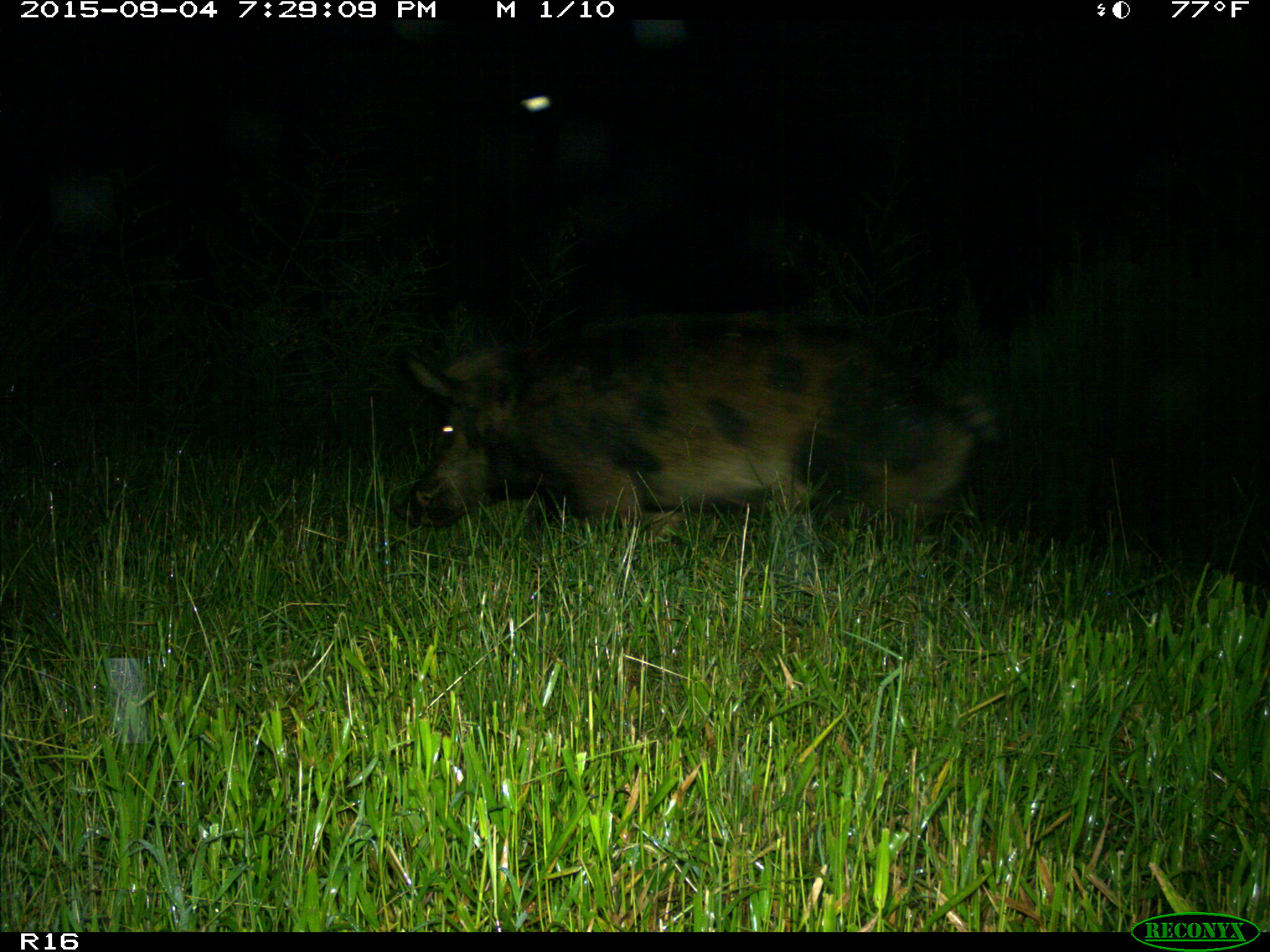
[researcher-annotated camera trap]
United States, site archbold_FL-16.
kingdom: Animalia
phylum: Chordata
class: Mammalia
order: Artiodactyla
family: Suidae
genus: Sus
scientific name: Sus scrofa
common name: wild boar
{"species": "Sus scrofa (wild boar)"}